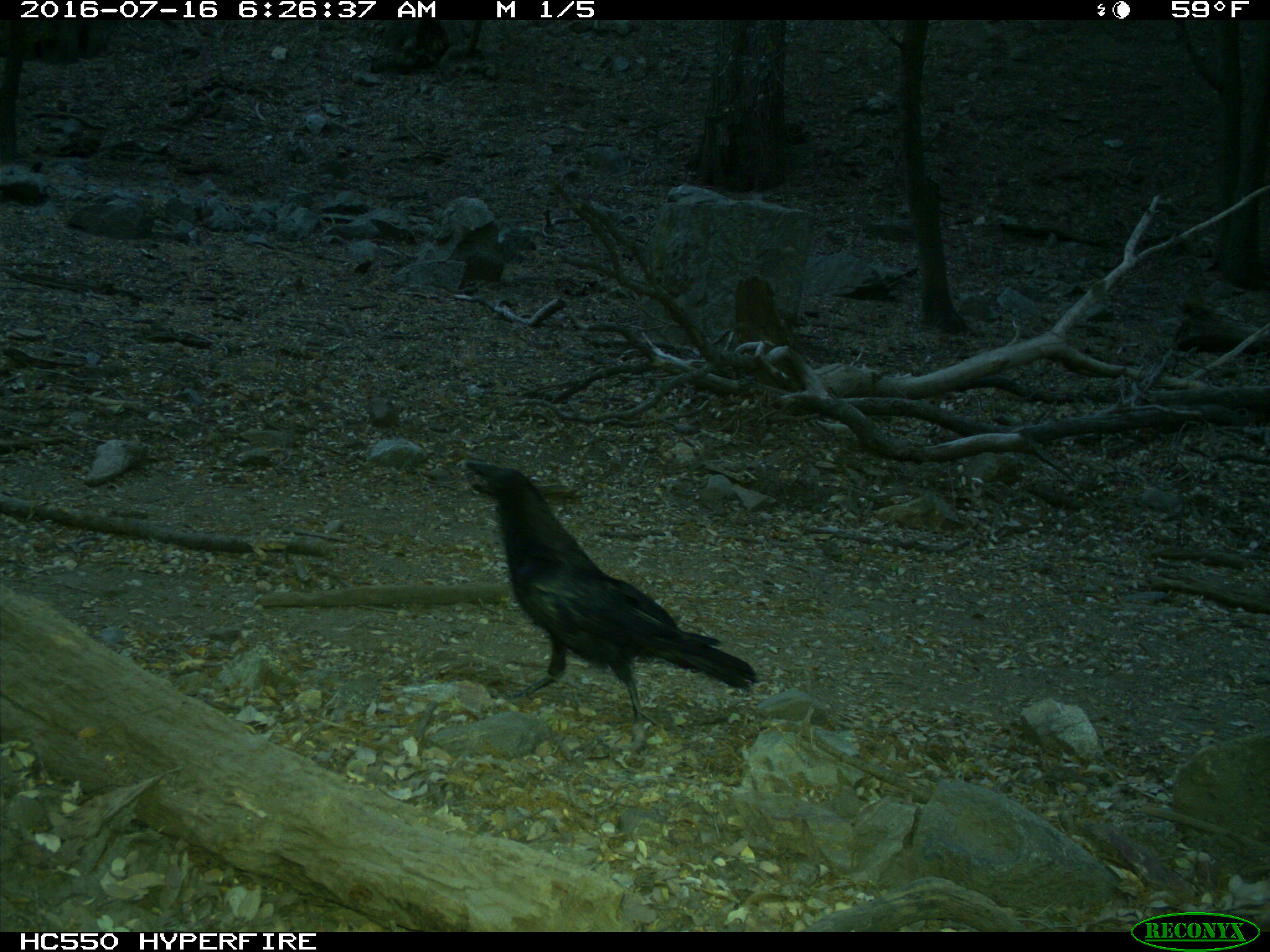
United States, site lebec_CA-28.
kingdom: Animalia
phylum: Chordata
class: Aves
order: Passeriformes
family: Corvidae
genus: Corvus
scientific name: Corvus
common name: crows and ravens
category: unidentified corvus